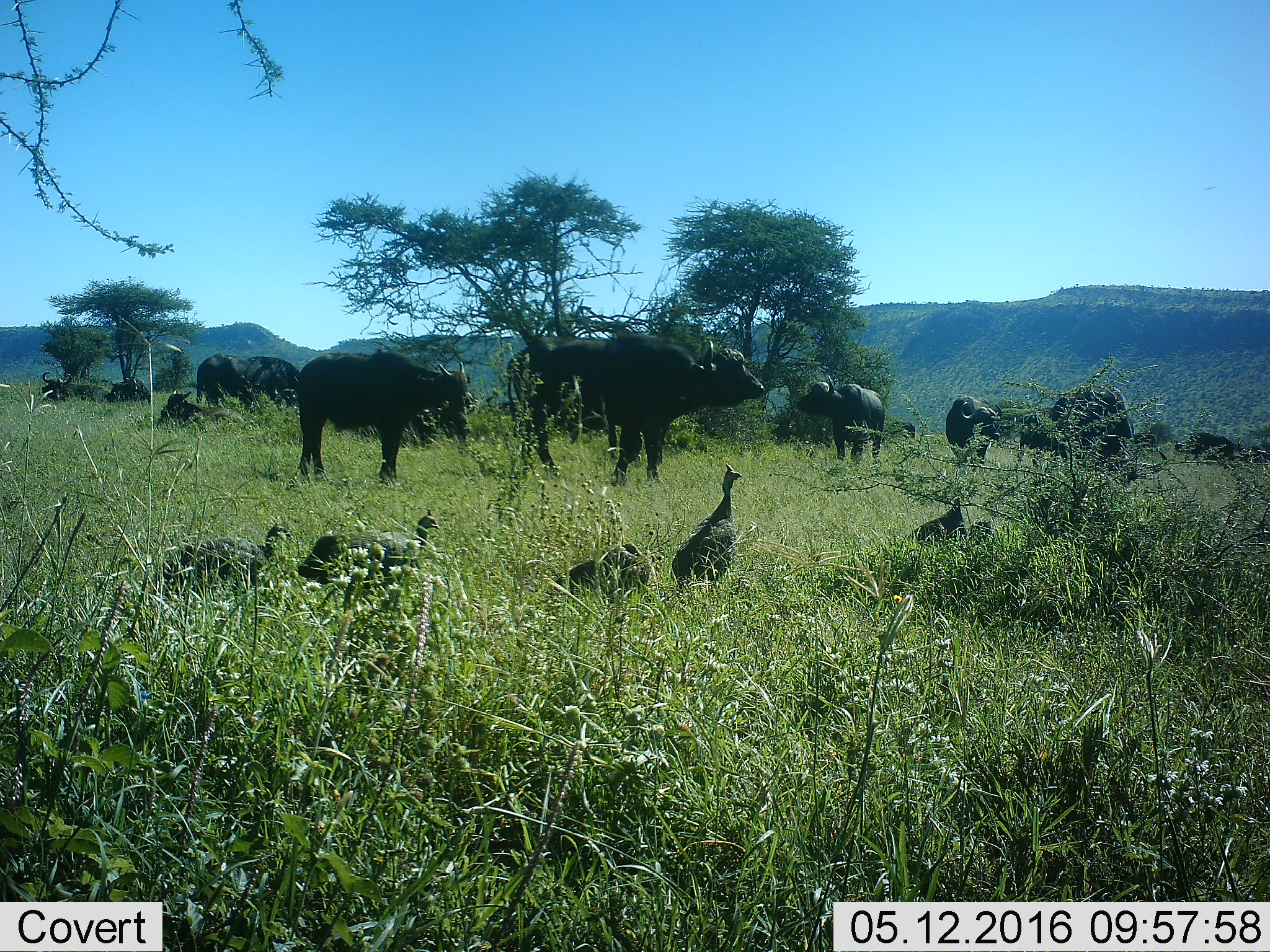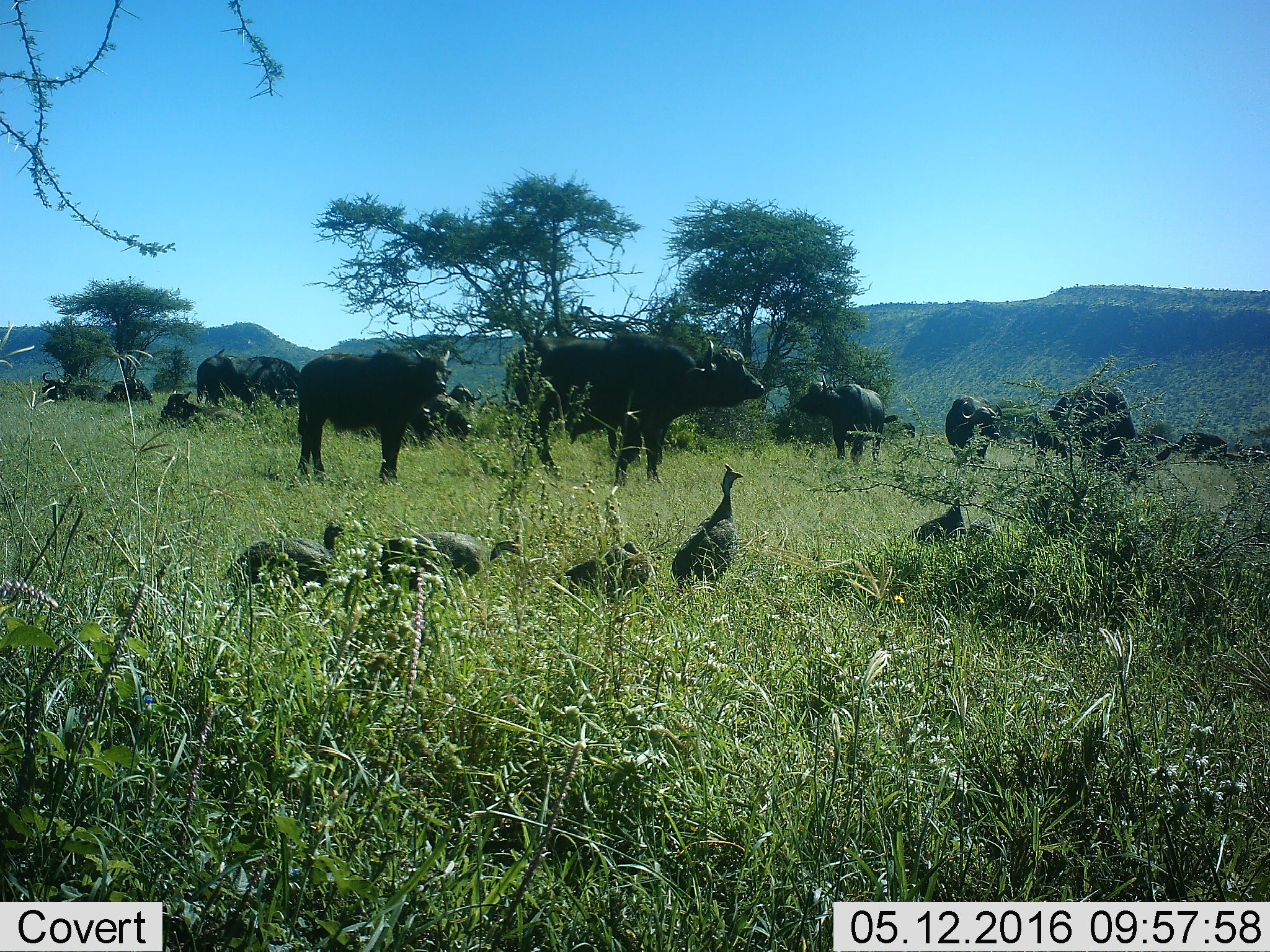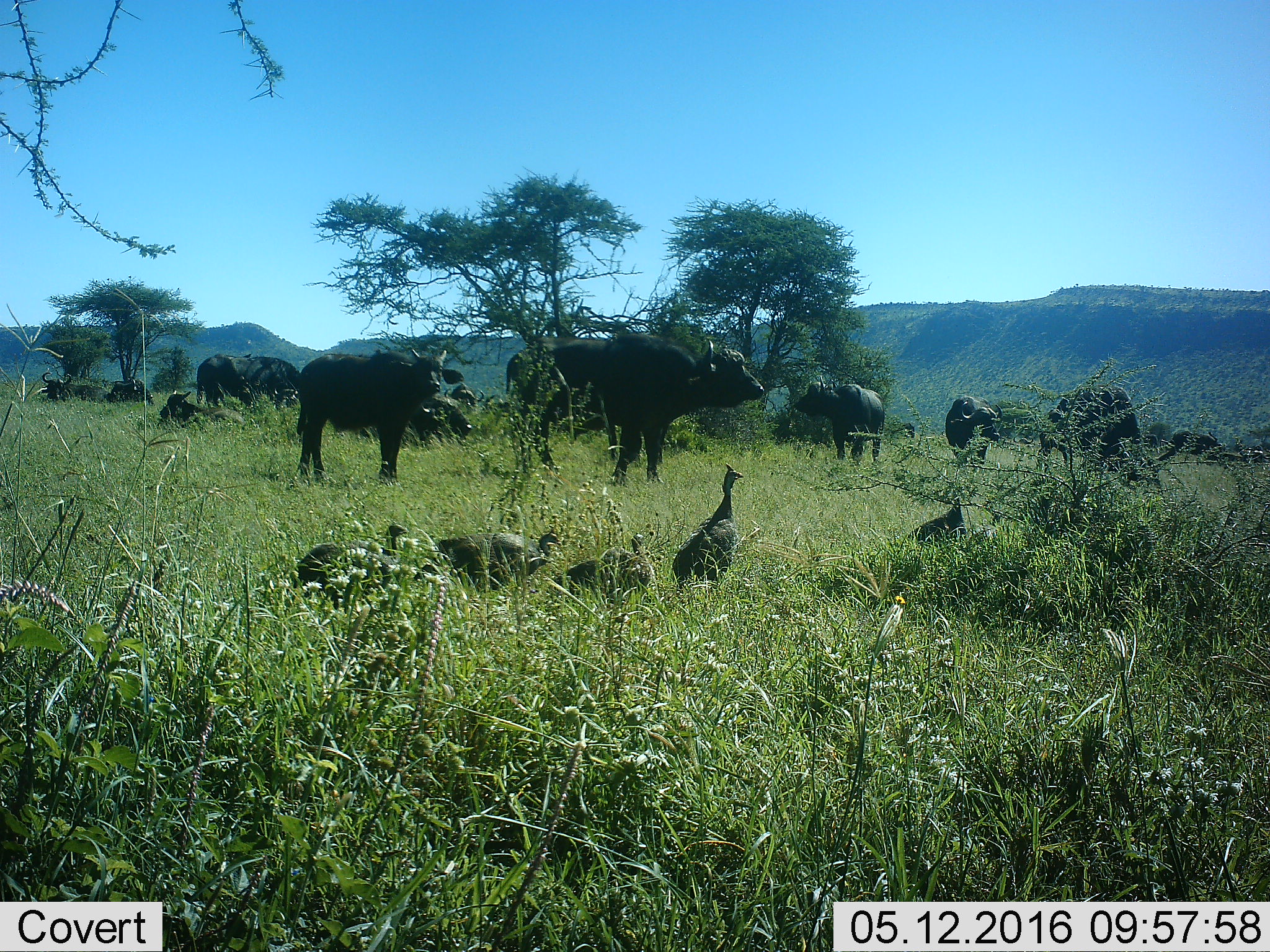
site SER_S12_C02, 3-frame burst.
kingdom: Animalia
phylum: Chordata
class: Mammalia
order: Artiodactyla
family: Bovidae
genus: Syncerus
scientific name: Syncerus caffer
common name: african buffalo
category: buffalo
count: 11-50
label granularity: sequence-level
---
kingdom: Animalia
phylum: Chordata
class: Aves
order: Galliformes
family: Numididae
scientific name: Numididae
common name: guineafowl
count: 6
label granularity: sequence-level